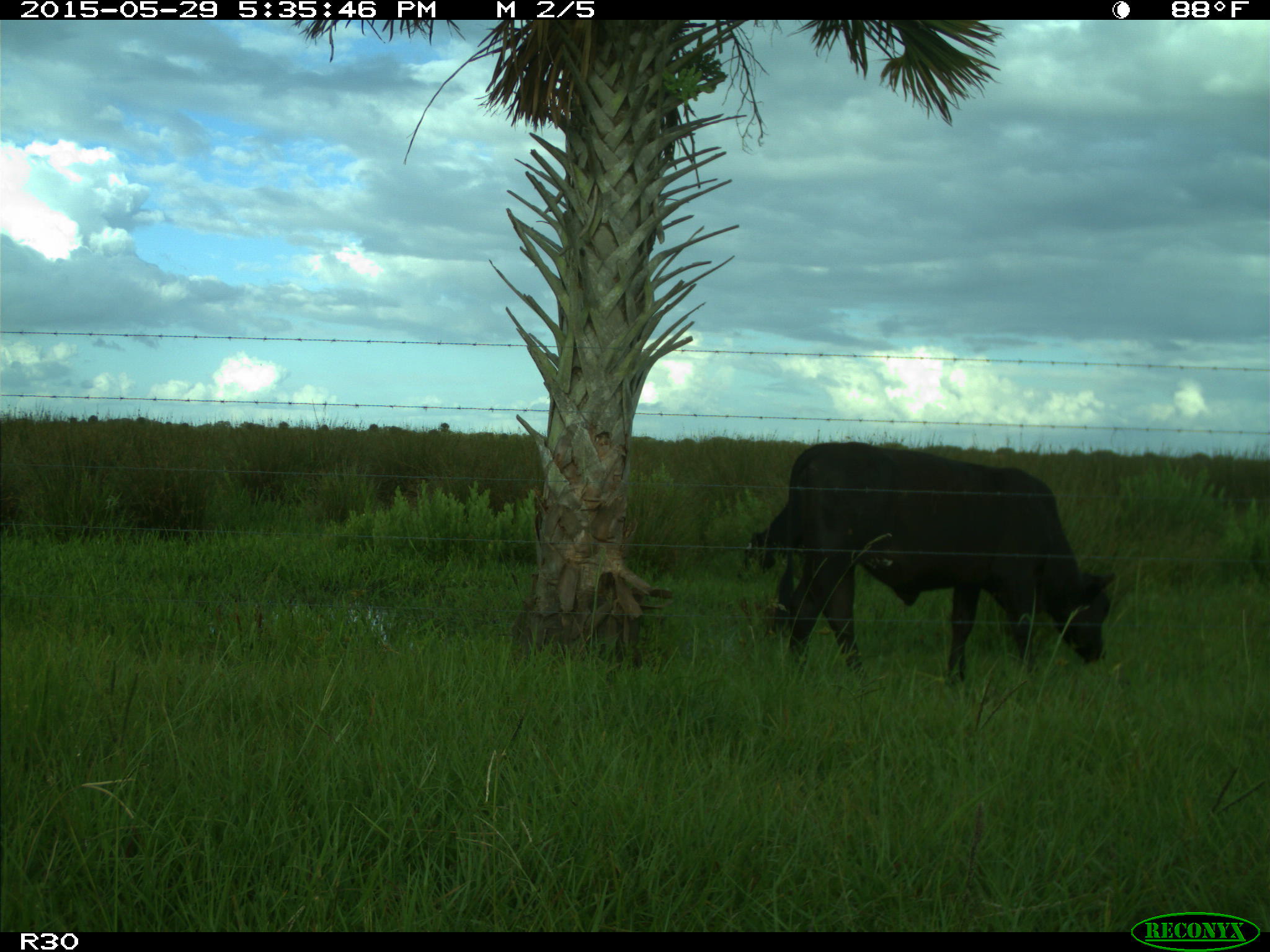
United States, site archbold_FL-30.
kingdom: Animalia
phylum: Chordata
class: Mammalia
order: Artiodactyla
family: Bovidae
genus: Bos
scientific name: Bos taurus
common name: domestic cow